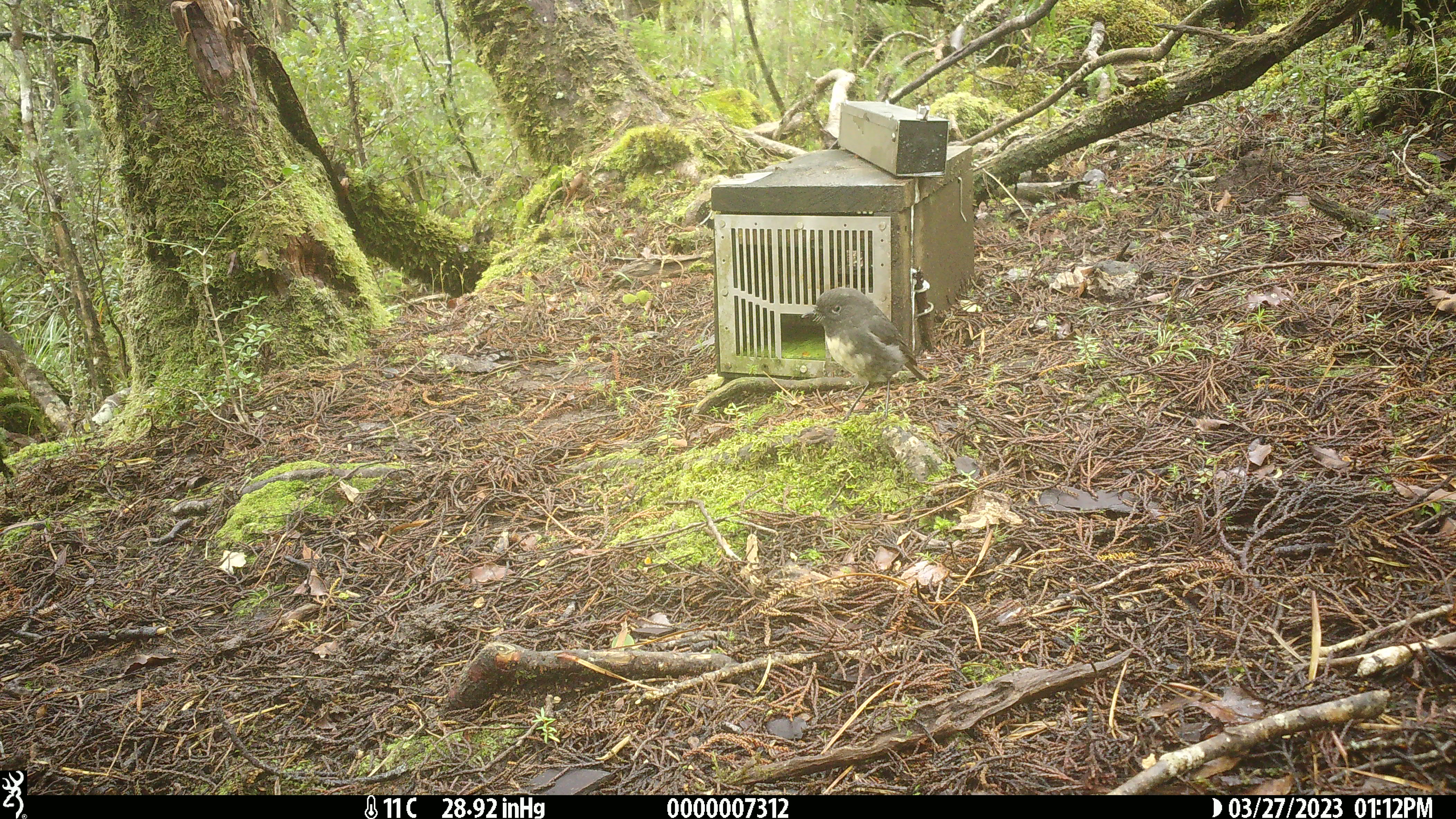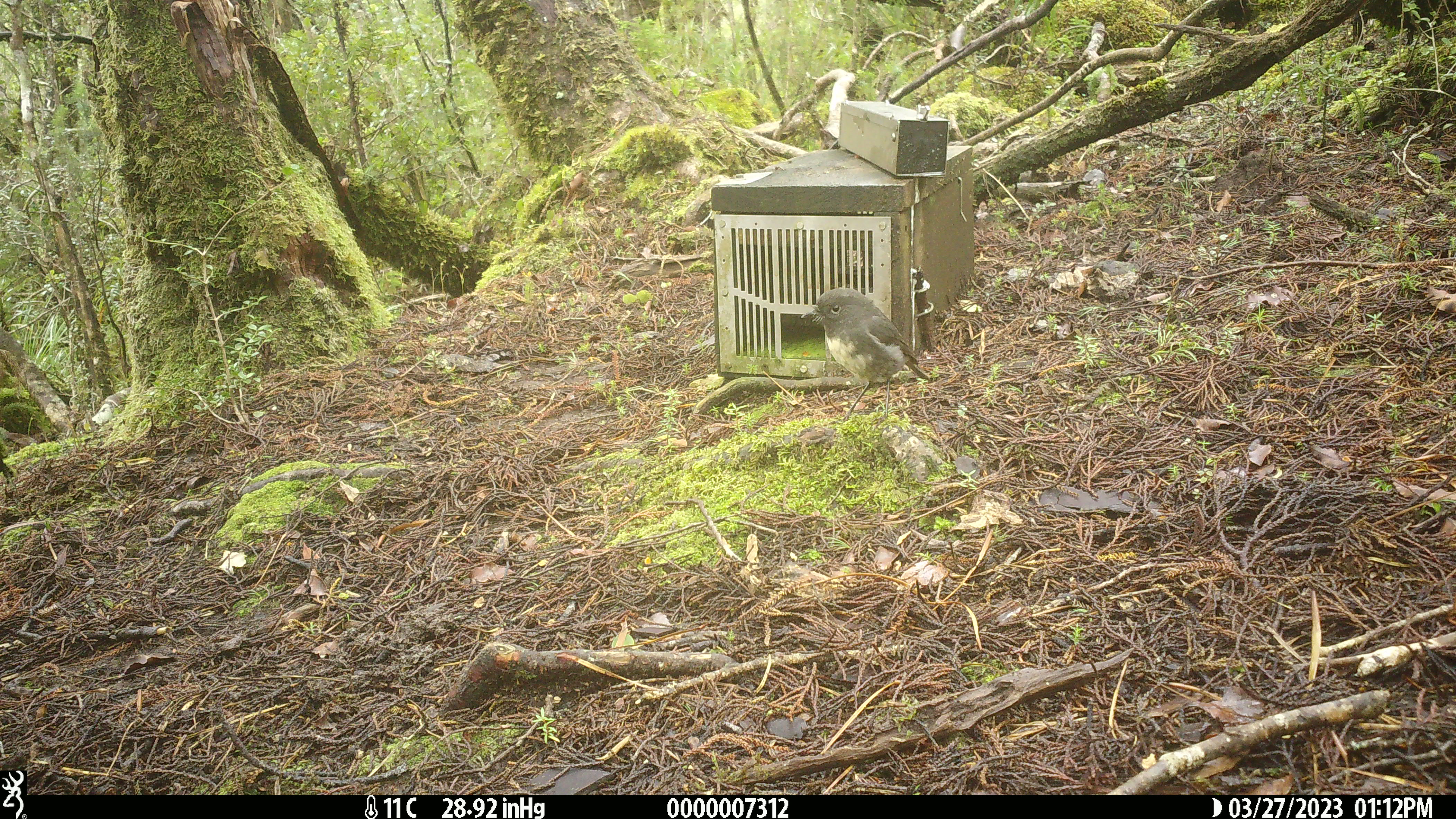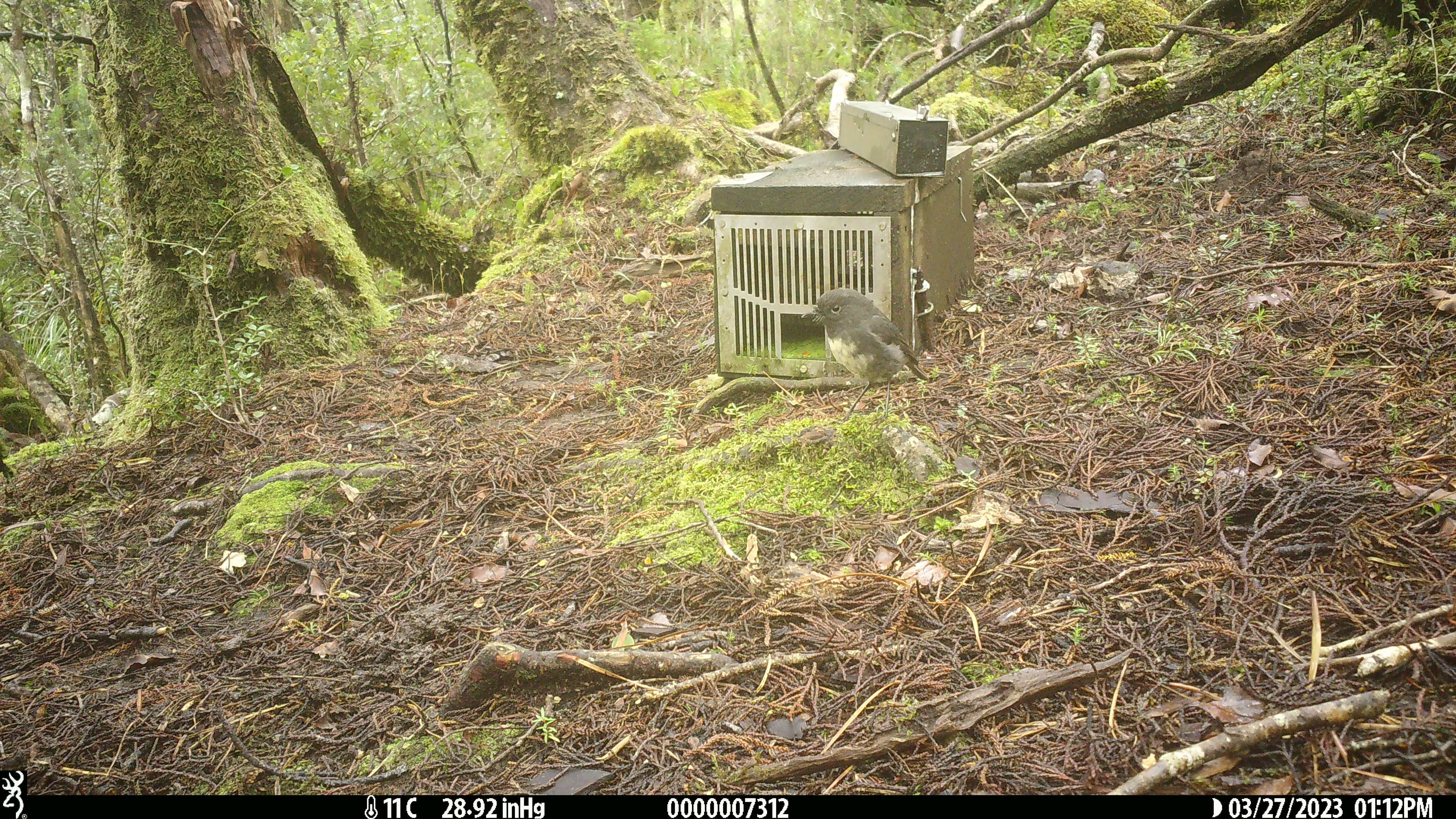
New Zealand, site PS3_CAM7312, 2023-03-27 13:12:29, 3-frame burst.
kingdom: Animalia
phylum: Chordata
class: Aves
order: Passeriformes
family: Petroicidae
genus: Petroica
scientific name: Petroica australis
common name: new zealand robin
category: robin